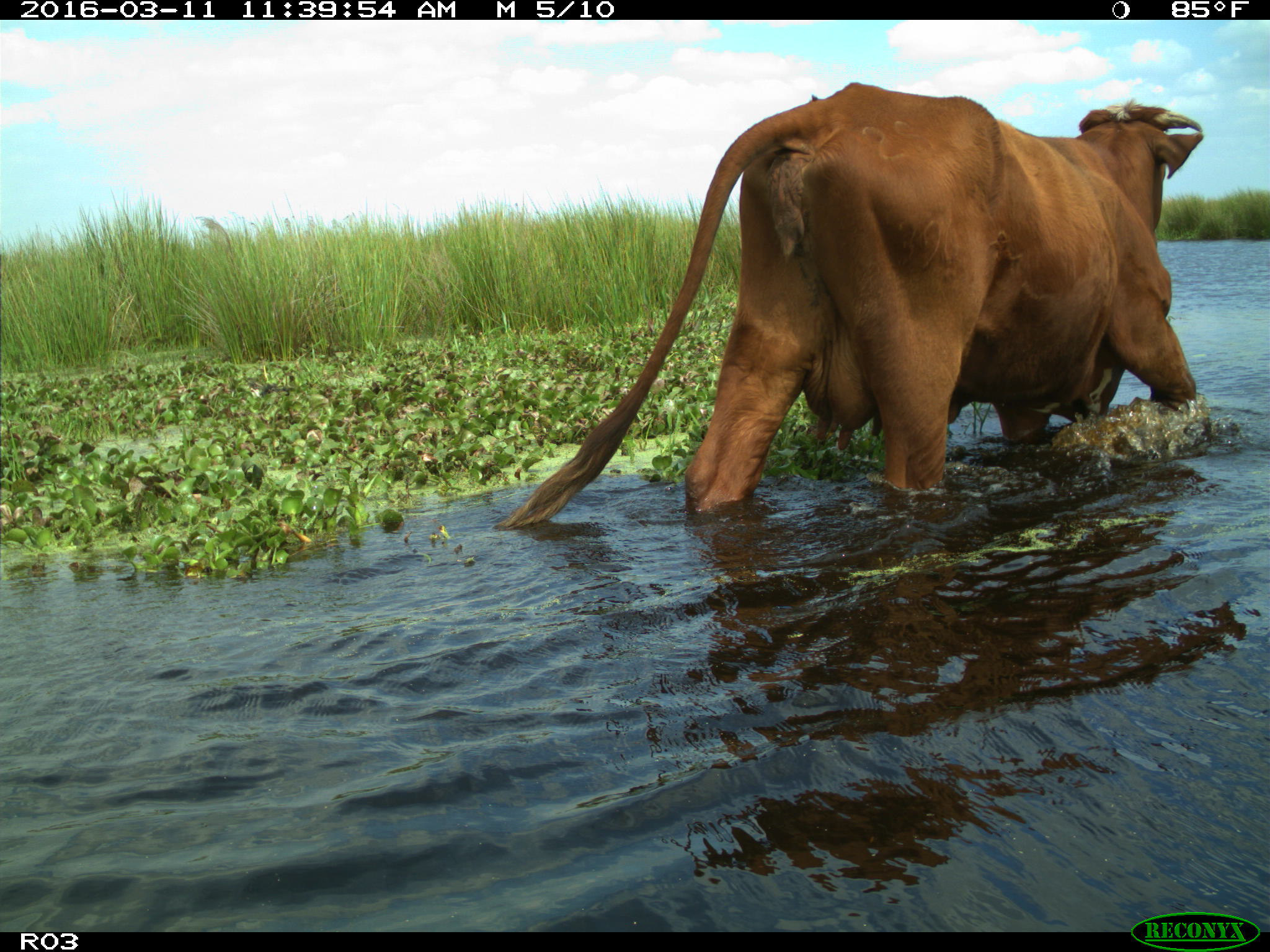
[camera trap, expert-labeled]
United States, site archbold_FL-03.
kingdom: Animalia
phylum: Chordata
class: Mammalia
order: Artiodactyla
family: Bovidae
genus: Bos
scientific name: Bos taurus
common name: domestic cow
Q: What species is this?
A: Bos taurus (domestic cow).